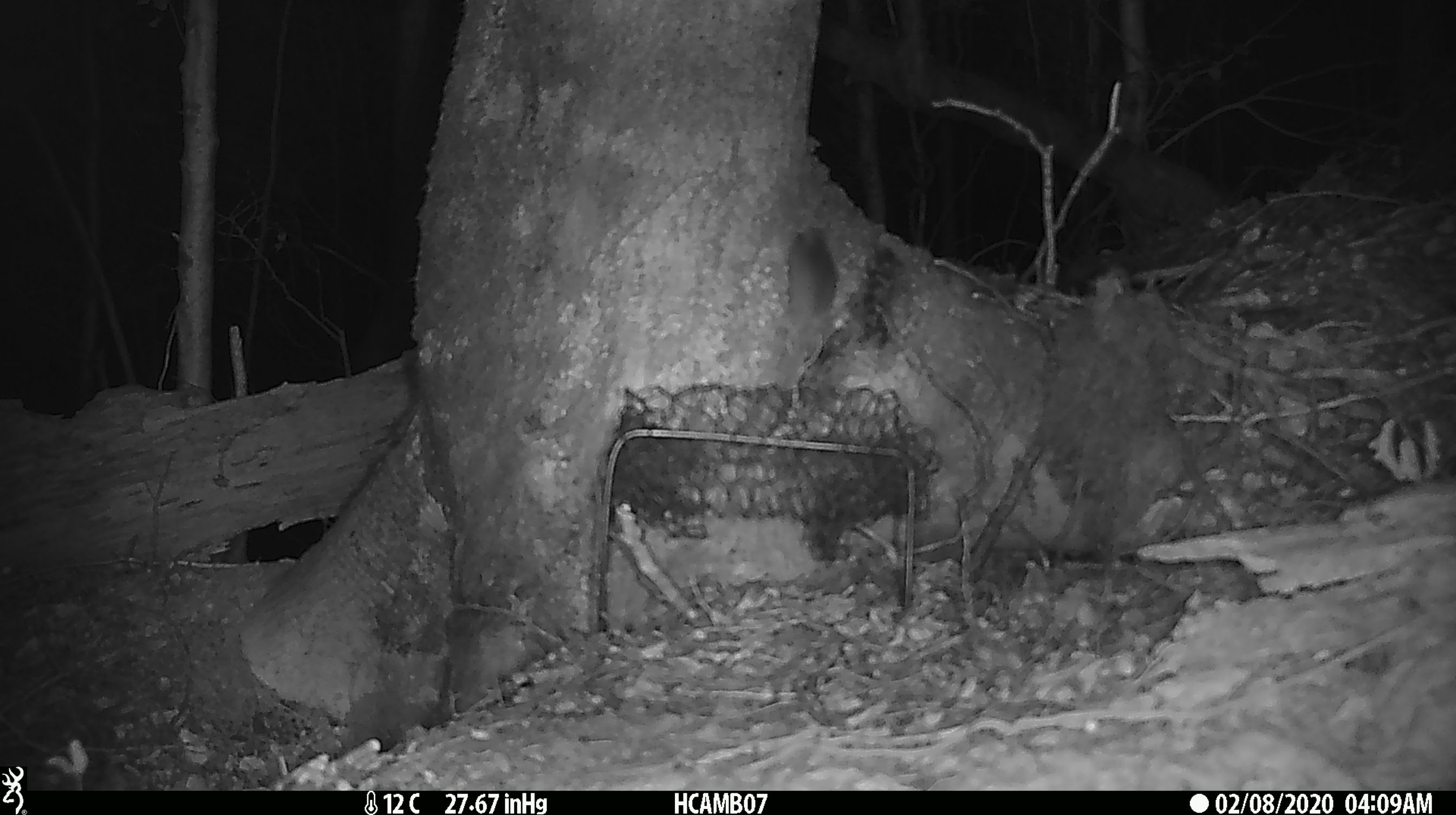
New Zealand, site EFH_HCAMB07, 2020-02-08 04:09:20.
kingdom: Animalia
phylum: Chordata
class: Mammalia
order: Rodentia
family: Muridae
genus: Mus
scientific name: Mus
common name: mouse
Mouse (Mus).